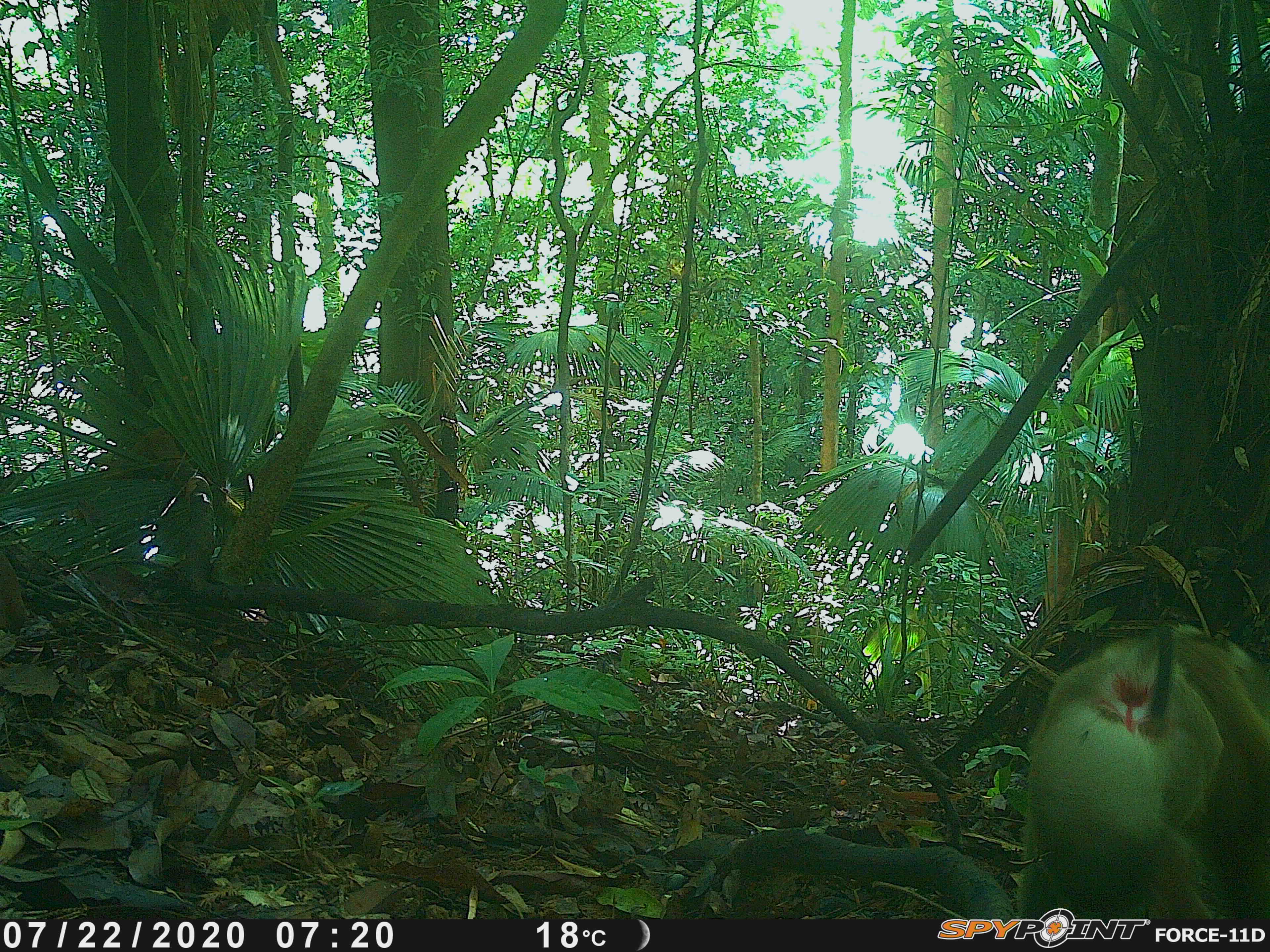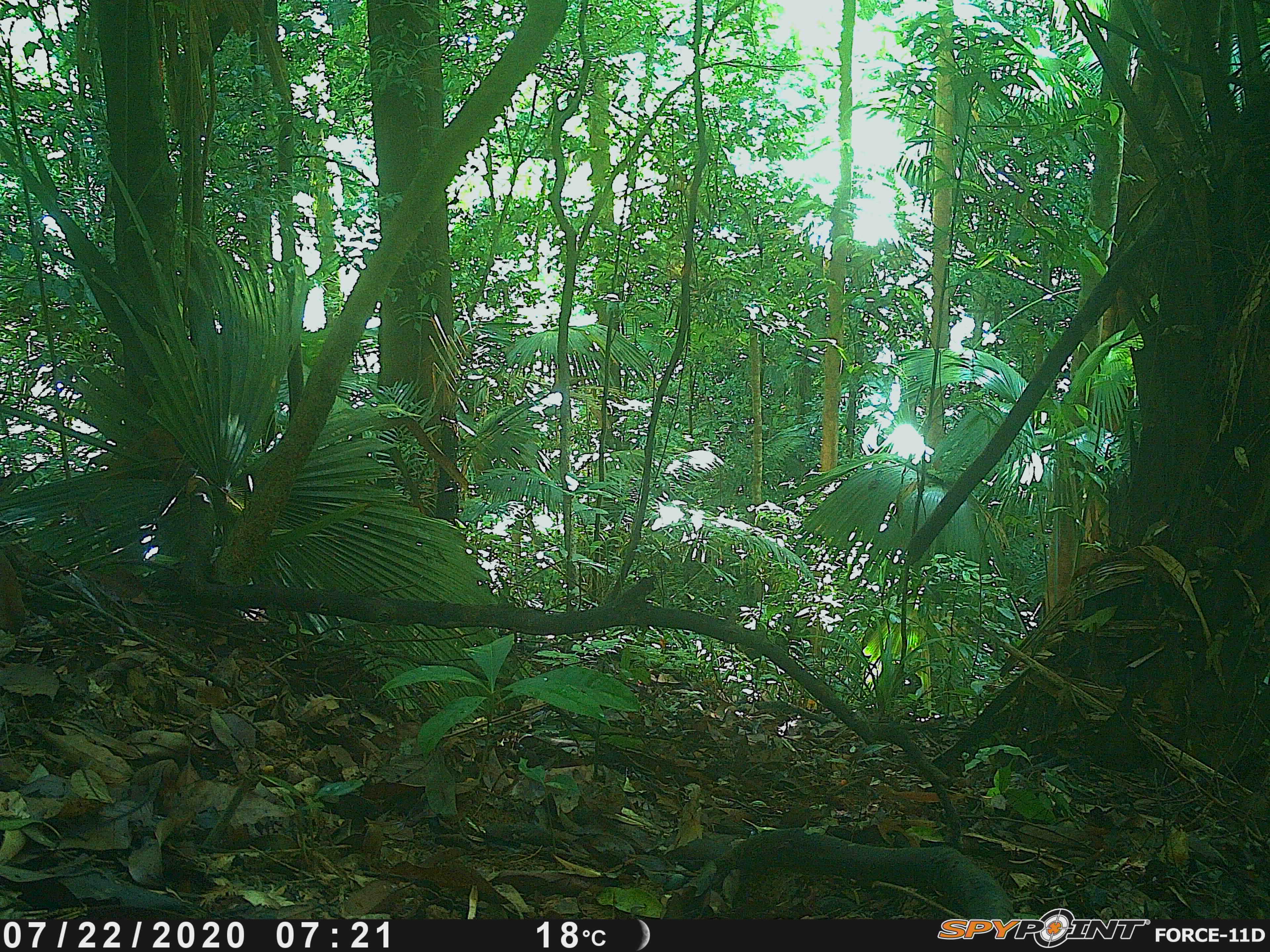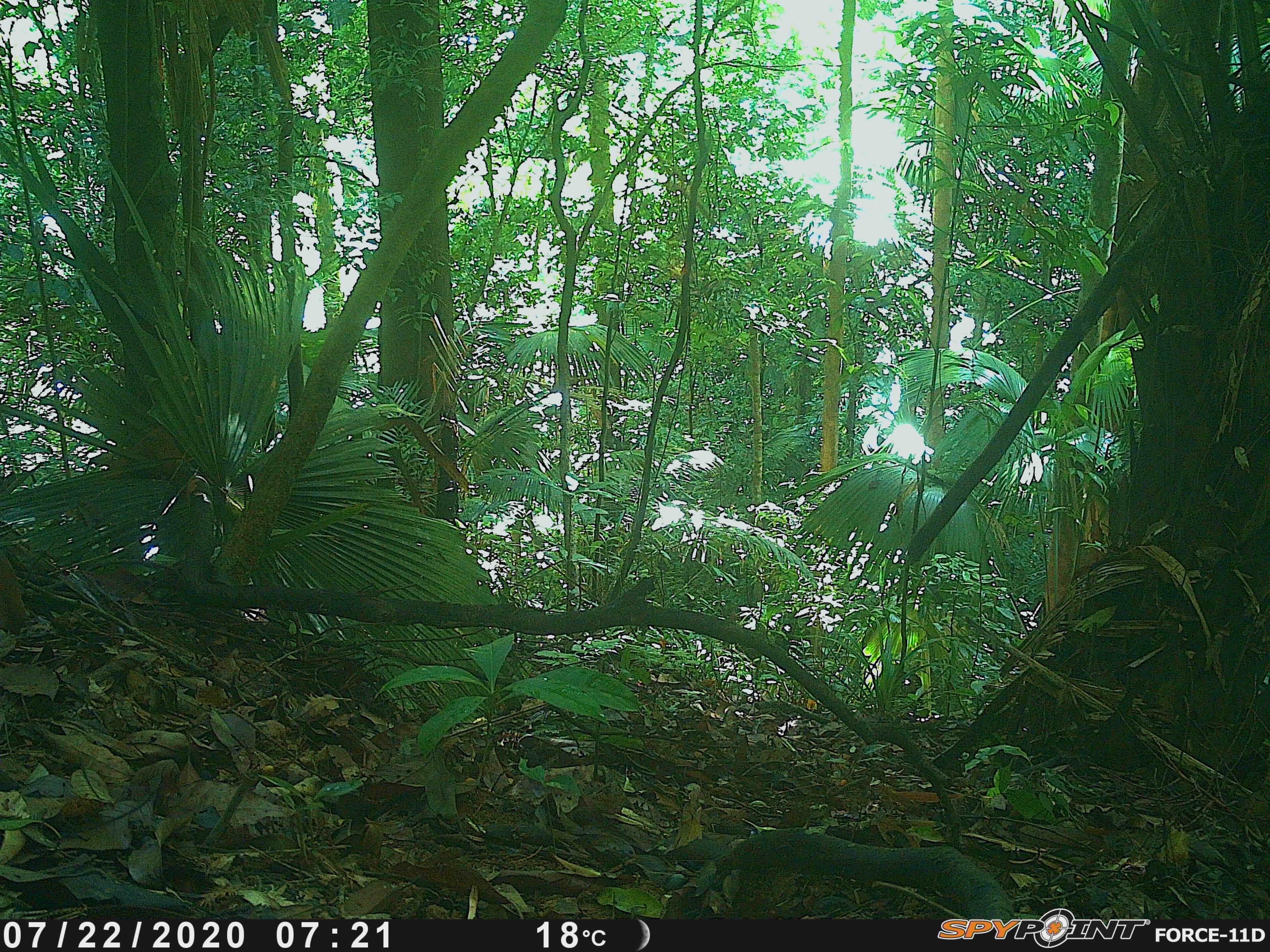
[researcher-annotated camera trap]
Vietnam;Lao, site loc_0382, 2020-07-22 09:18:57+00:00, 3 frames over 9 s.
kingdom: Animalia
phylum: Chordata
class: Mammalia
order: Primates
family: Cercopithecidae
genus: Macaca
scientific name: Macaca nemestrina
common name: pig-tailed macaque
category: pig tailed macaque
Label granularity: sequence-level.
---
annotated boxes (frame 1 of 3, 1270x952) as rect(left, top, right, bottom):
pig tailed macaque: rect(1017, 620, 1270, 912)